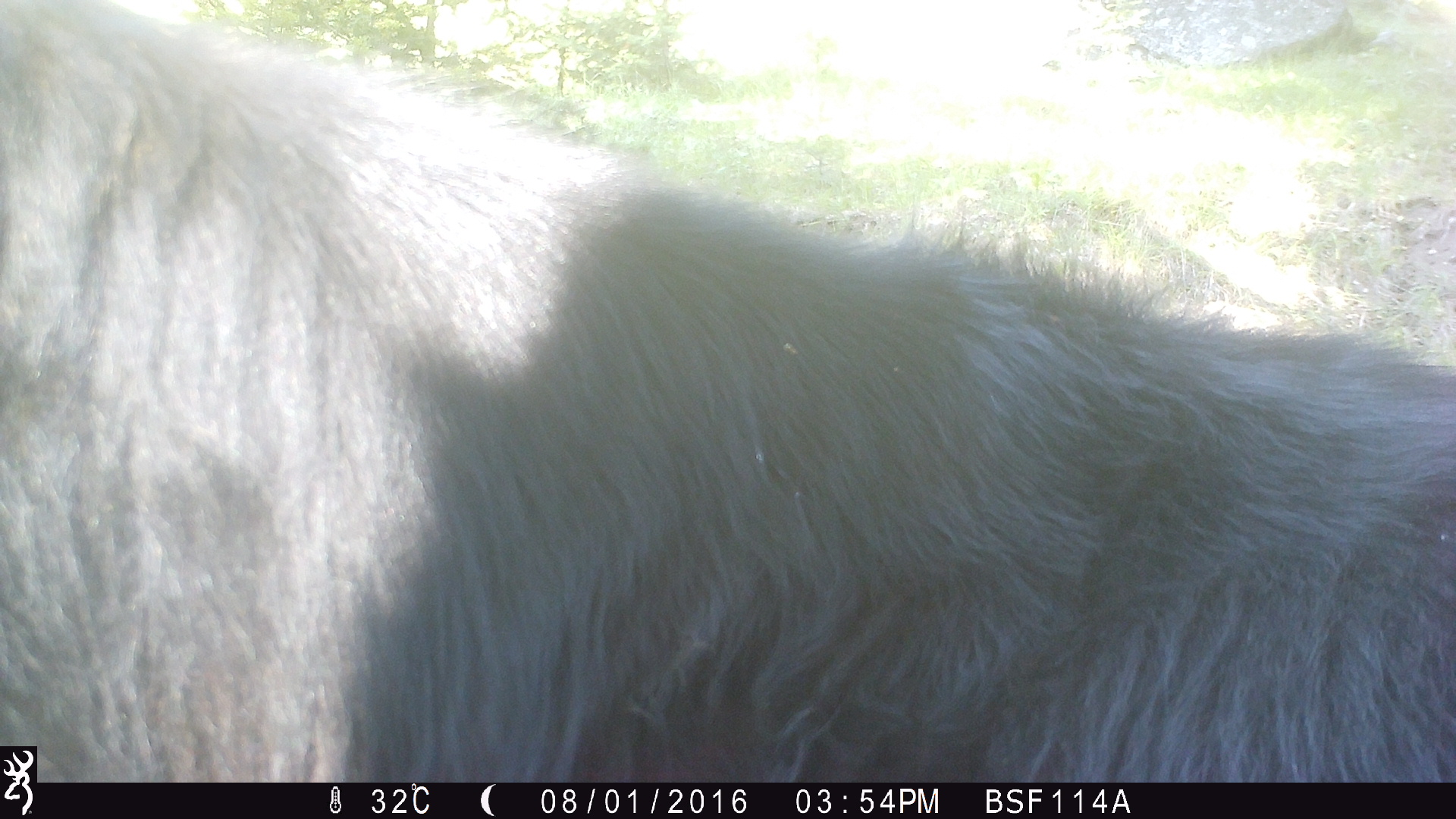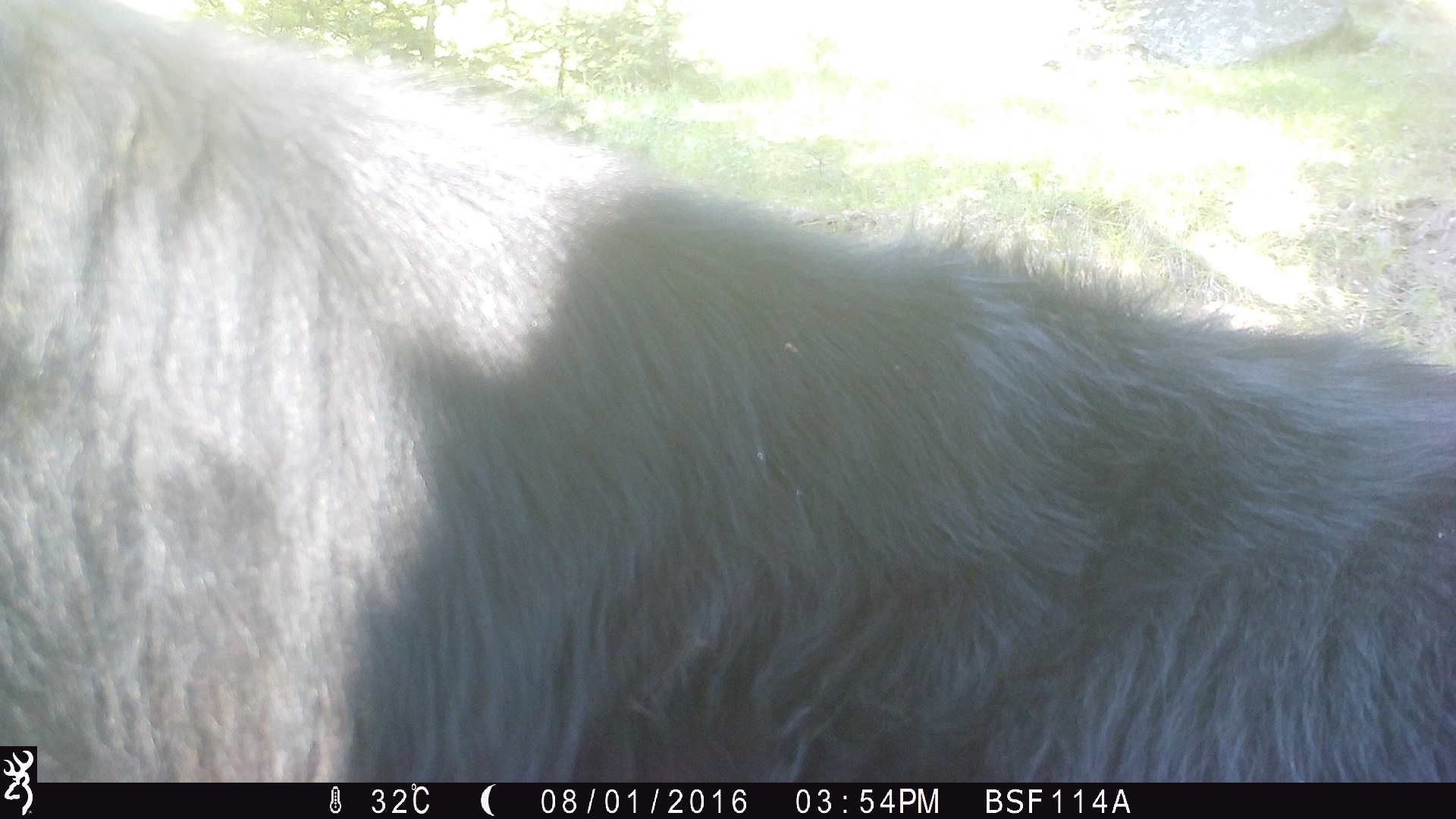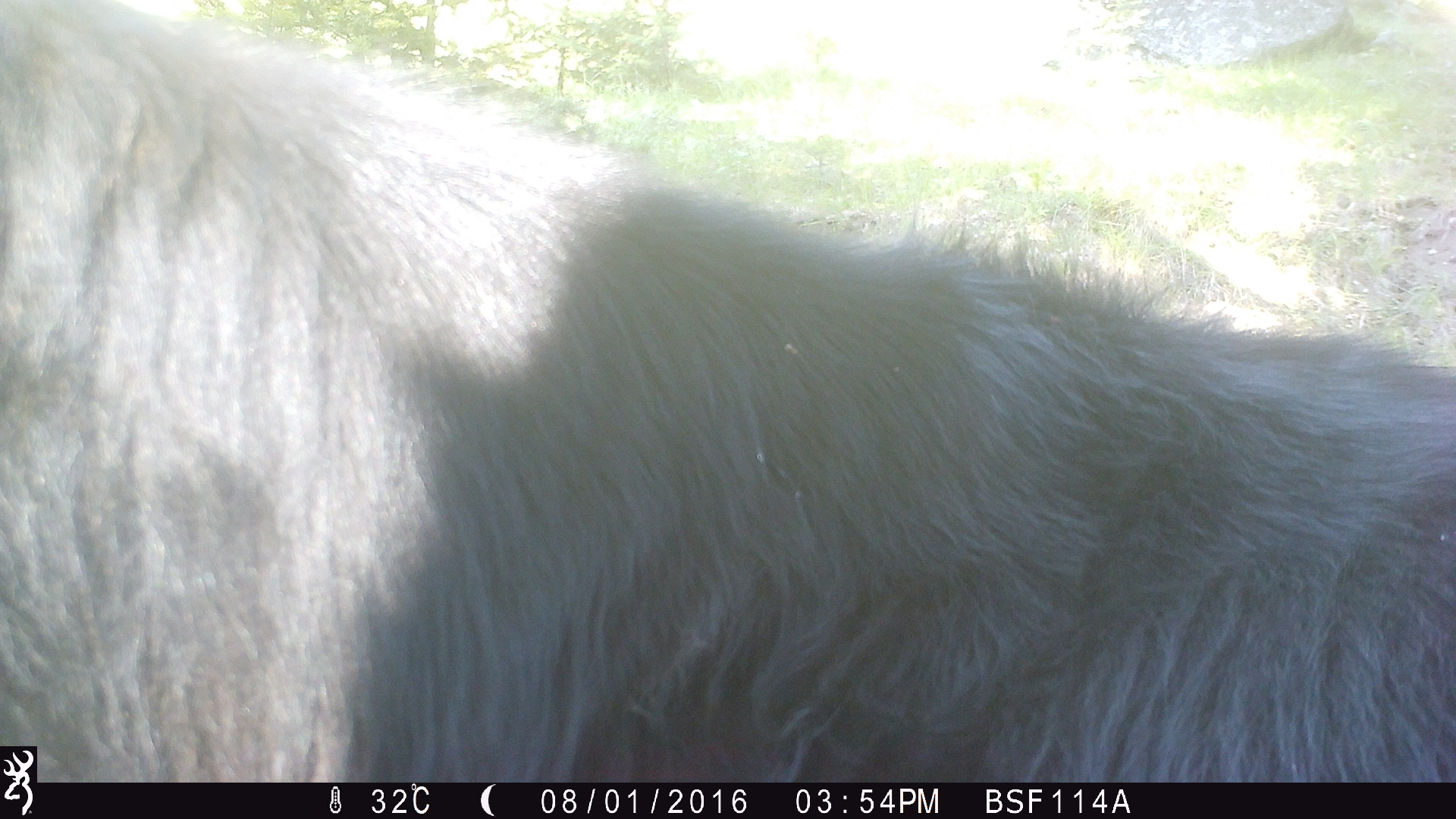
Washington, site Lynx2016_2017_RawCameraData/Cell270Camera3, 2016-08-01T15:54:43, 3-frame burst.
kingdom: Animalia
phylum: Chordata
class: Mammalia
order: Artiodactyla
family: Bovidae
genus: Bos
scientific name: Bos taurus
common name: domestic cattle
Domestic cattle (Bos taurus). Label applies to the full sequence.